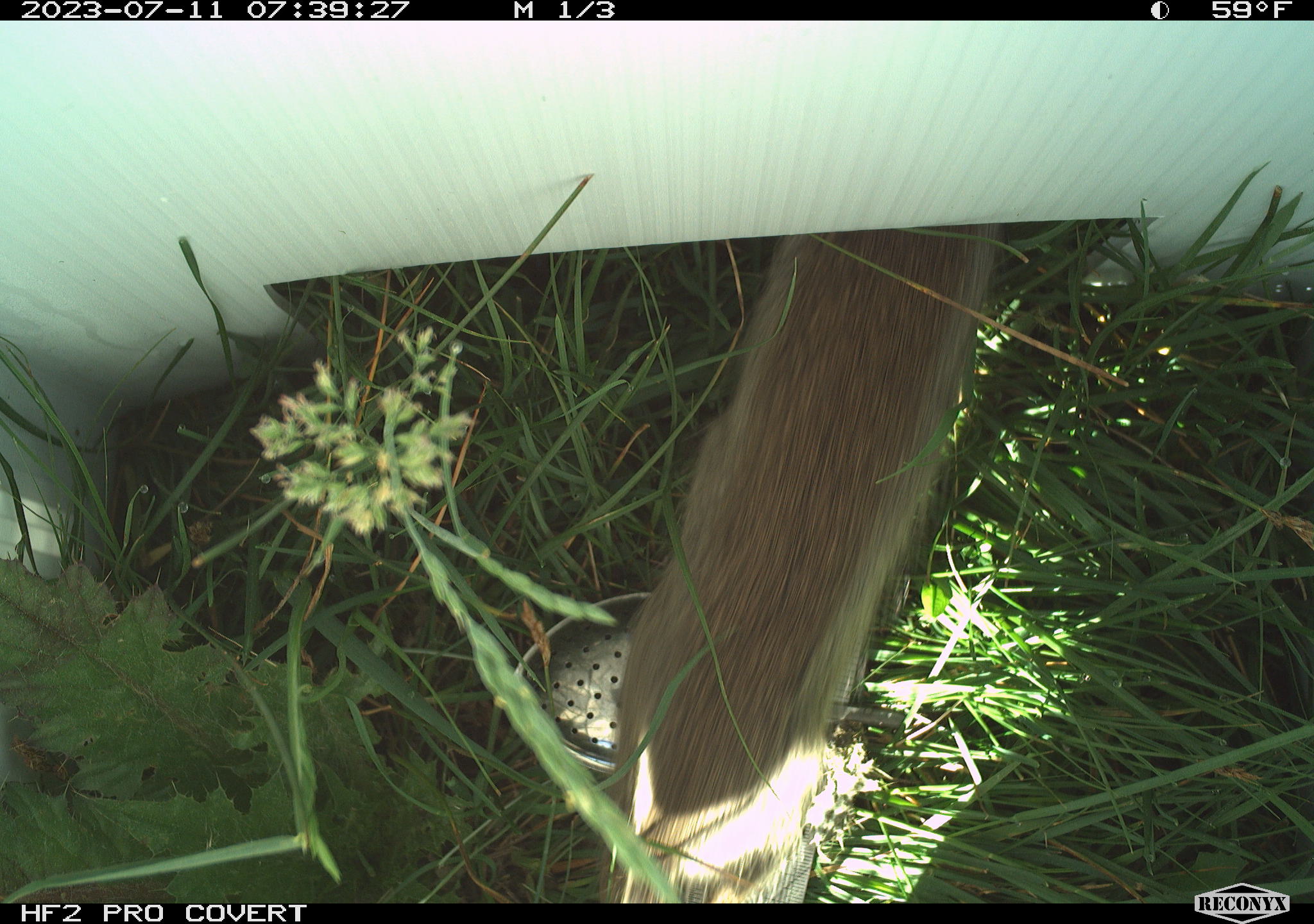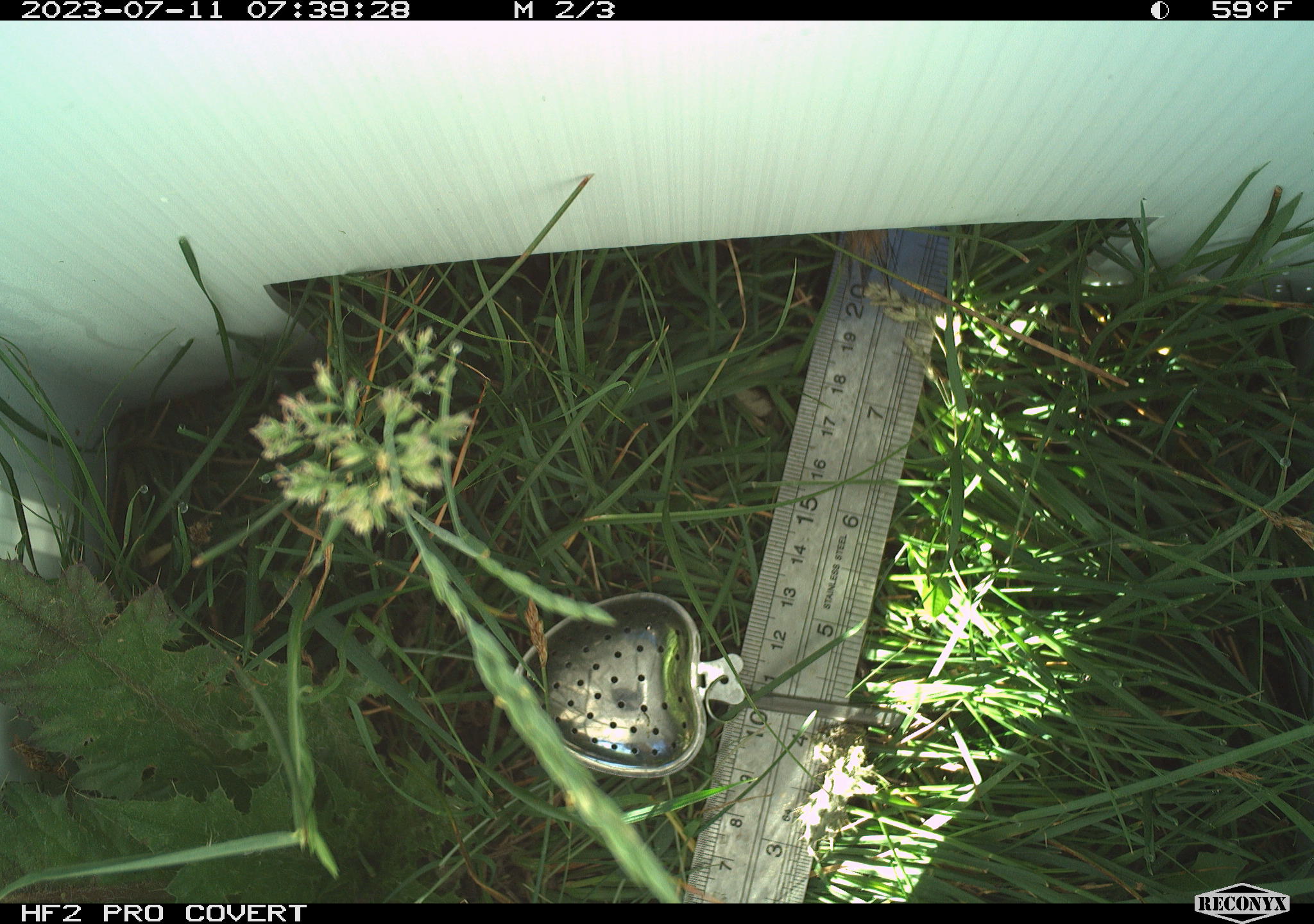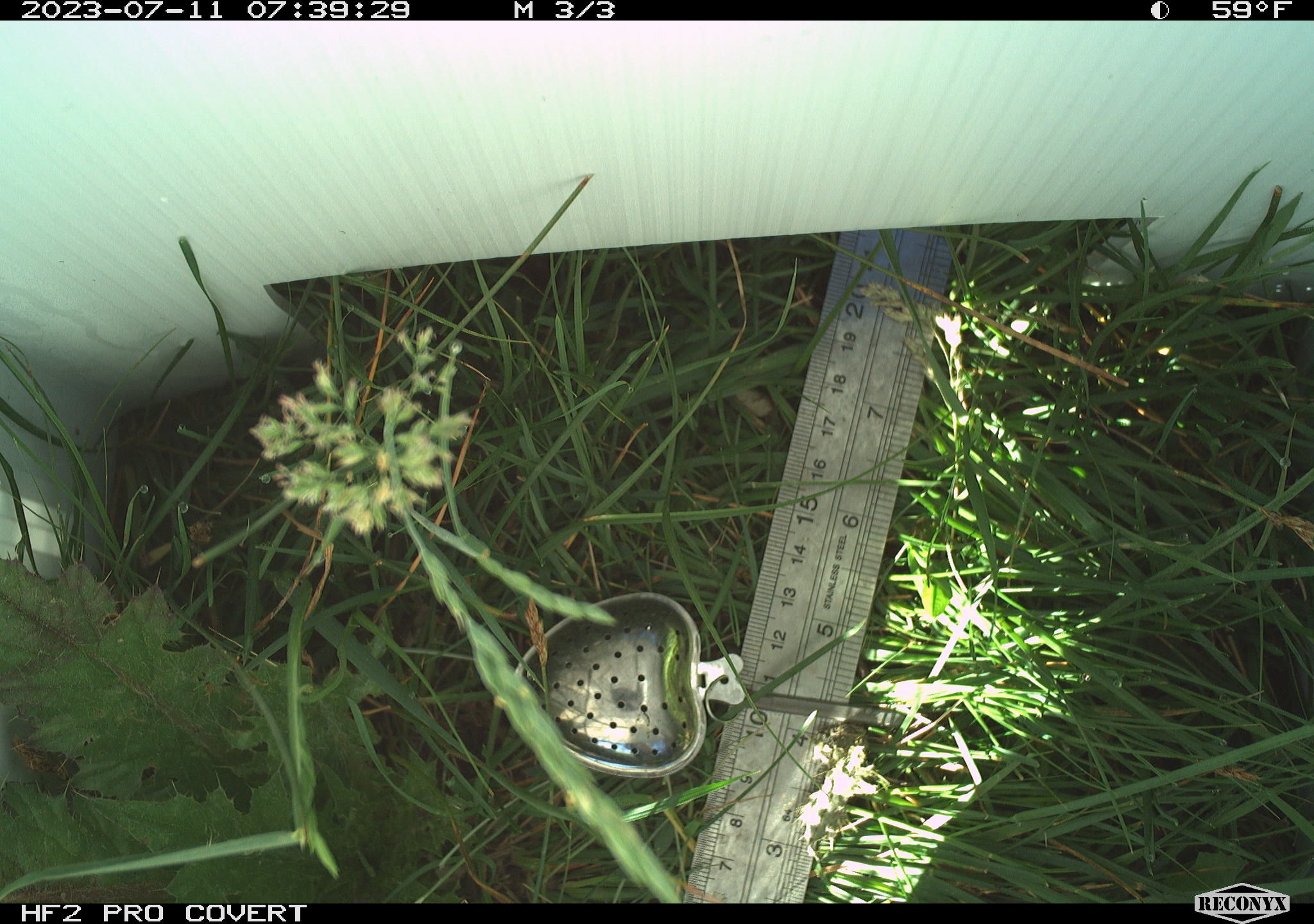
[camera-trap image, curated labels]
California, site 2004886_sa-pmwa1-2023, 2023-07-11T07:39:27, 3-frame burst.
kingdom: Animalia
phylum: Chordata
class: Mammalia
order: Rodentia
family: Sciuridae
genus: Urocitellus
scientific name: Urocitellus beldingi beldingi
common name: belding's ground squirrel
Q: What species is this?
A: Belding's ground squirrel (Urocitellus beldingi beldingi).